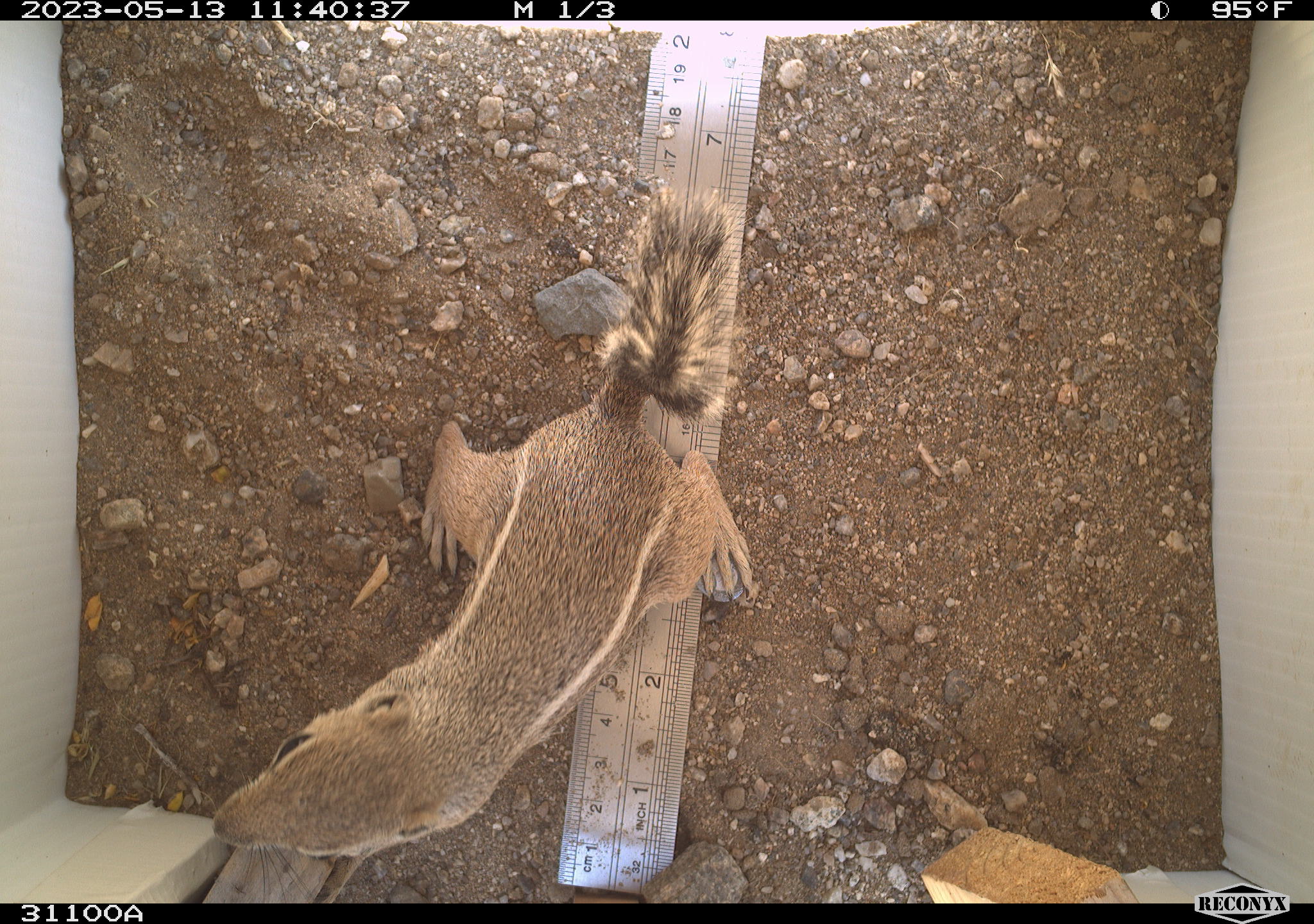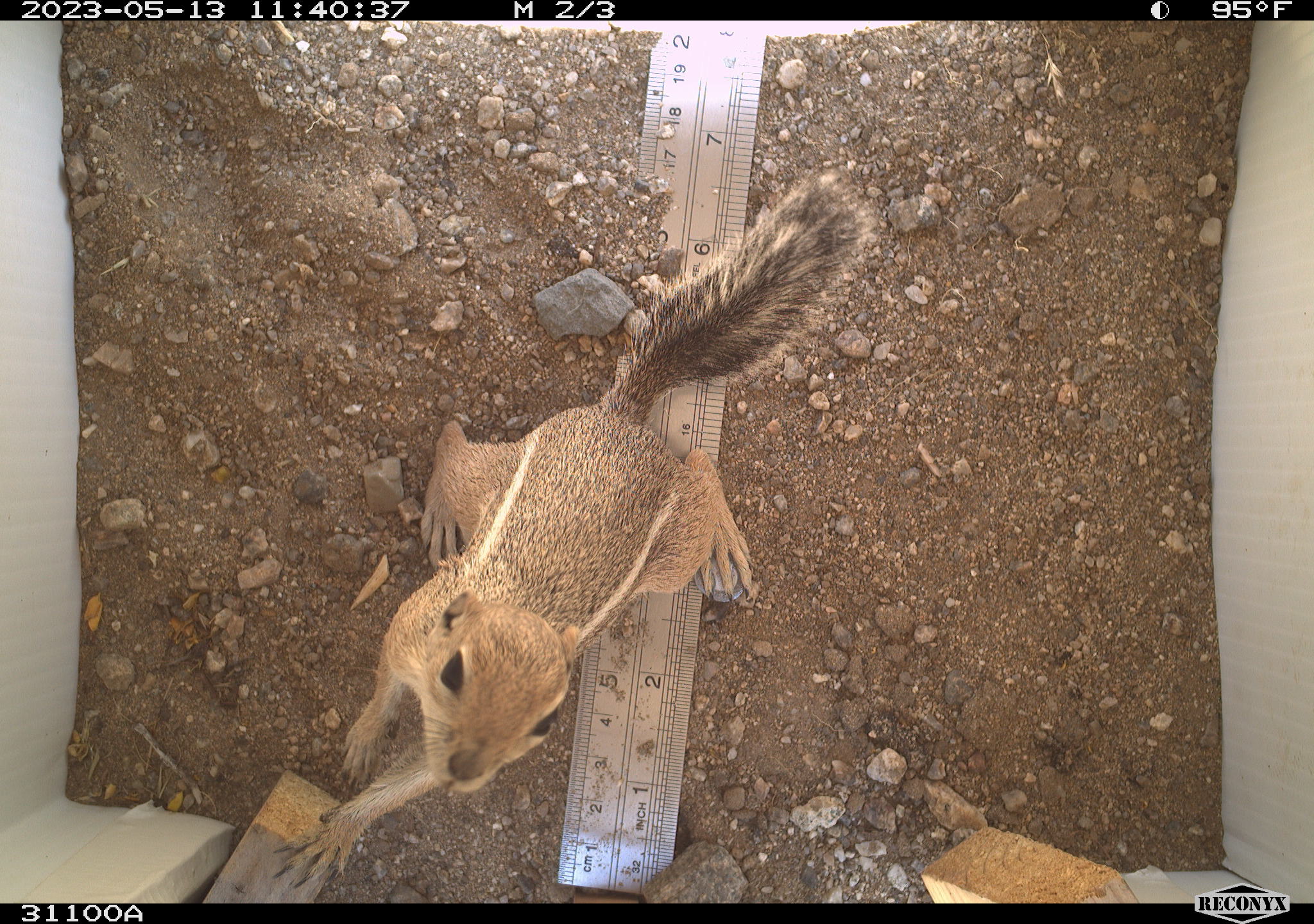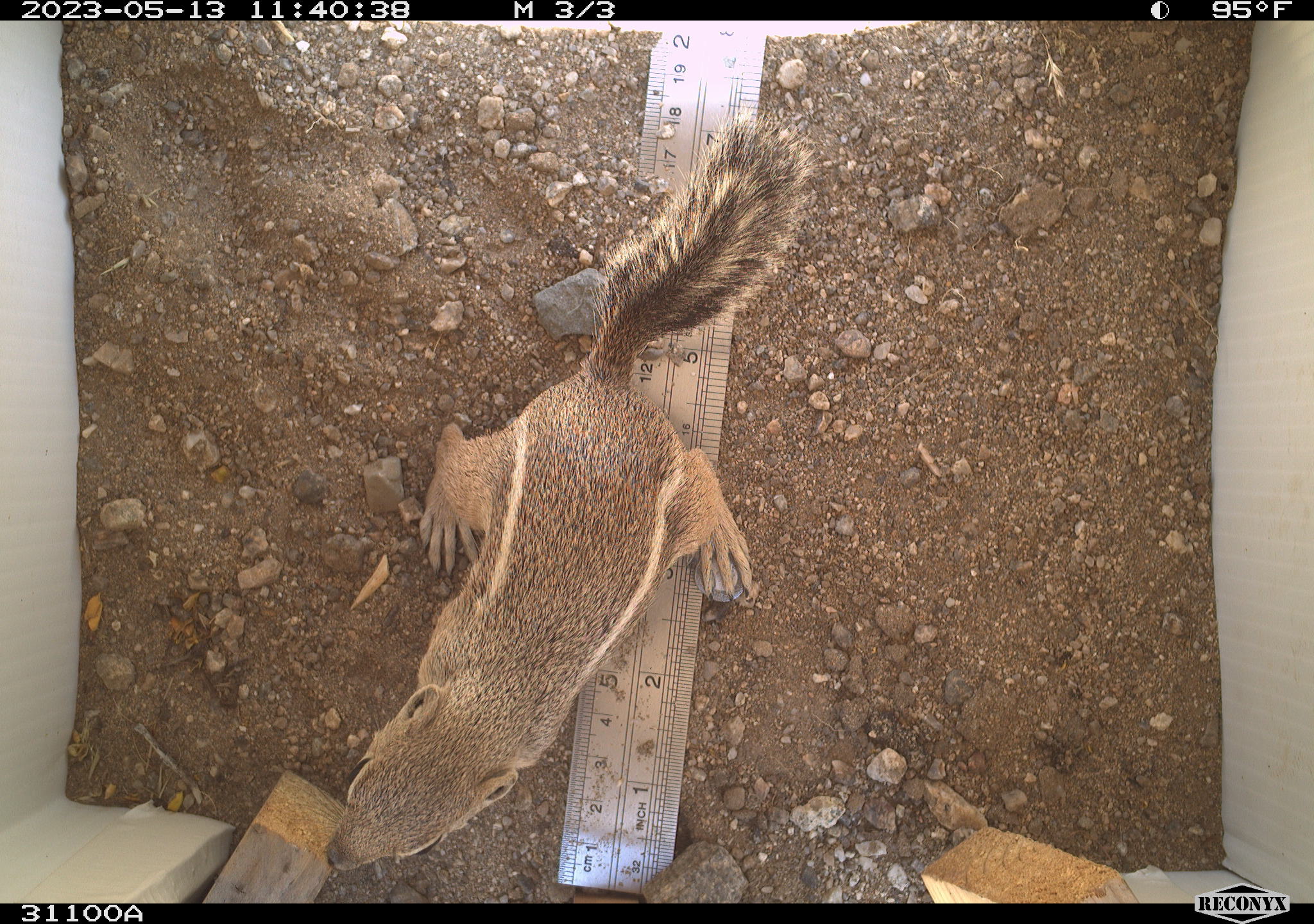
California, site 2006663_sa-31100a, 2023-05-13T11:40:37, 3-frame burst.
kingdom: Animalia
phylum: Chordata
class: Mammalia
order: Rodentia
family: Sciuridae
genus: Ammospermophilus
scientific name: Ammospermophilus leucurus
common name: white-tailed antelope squirrel